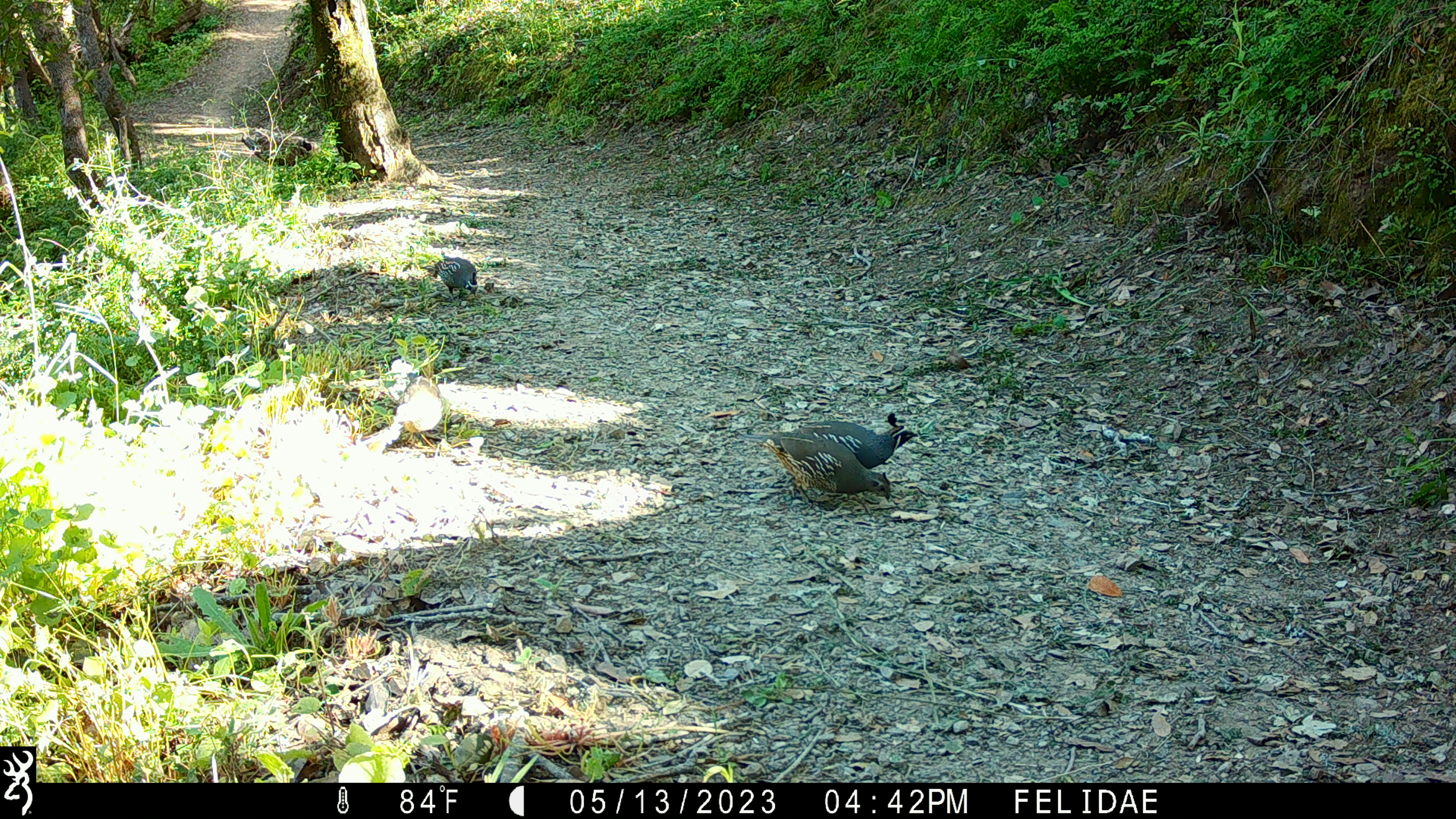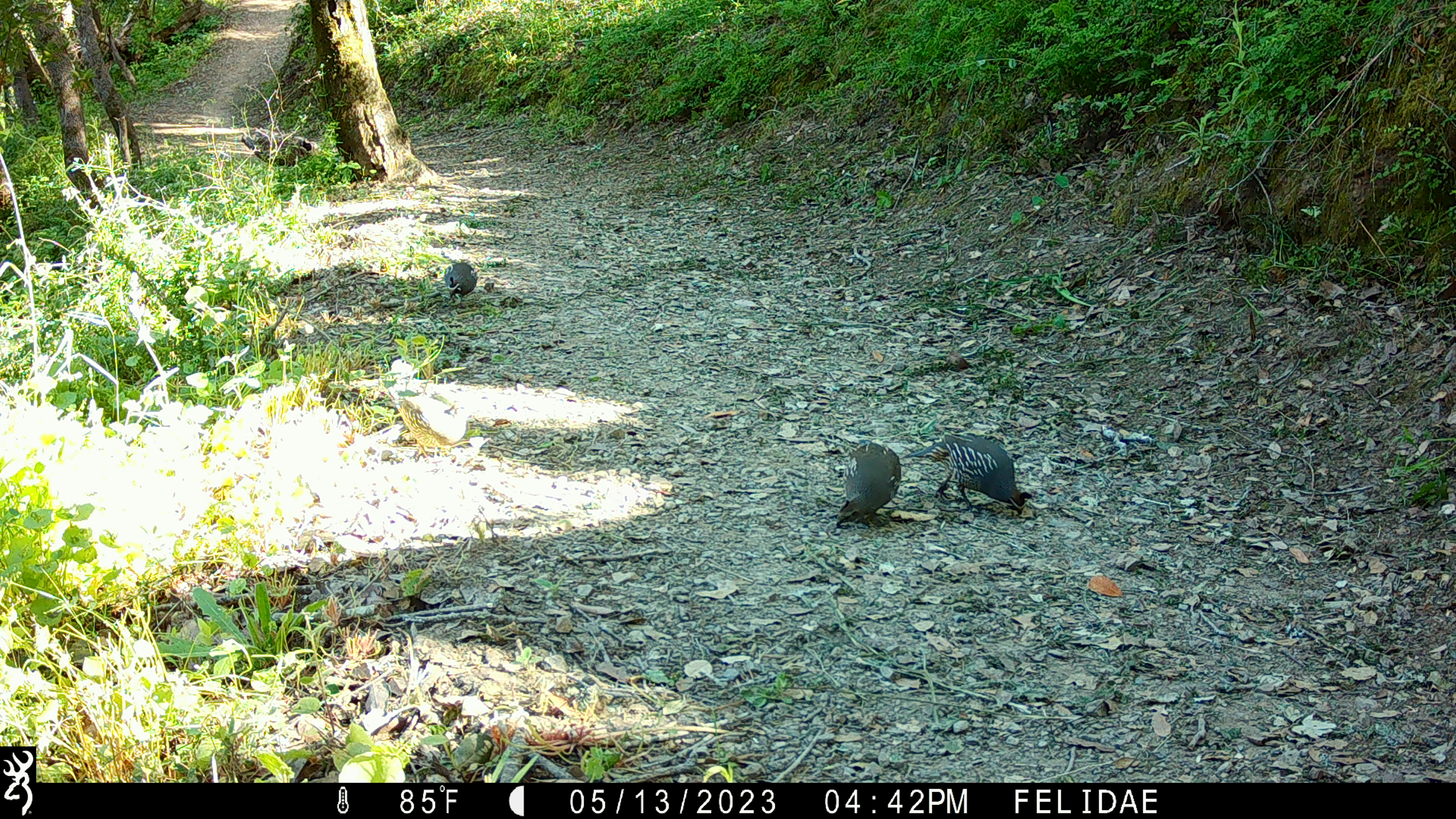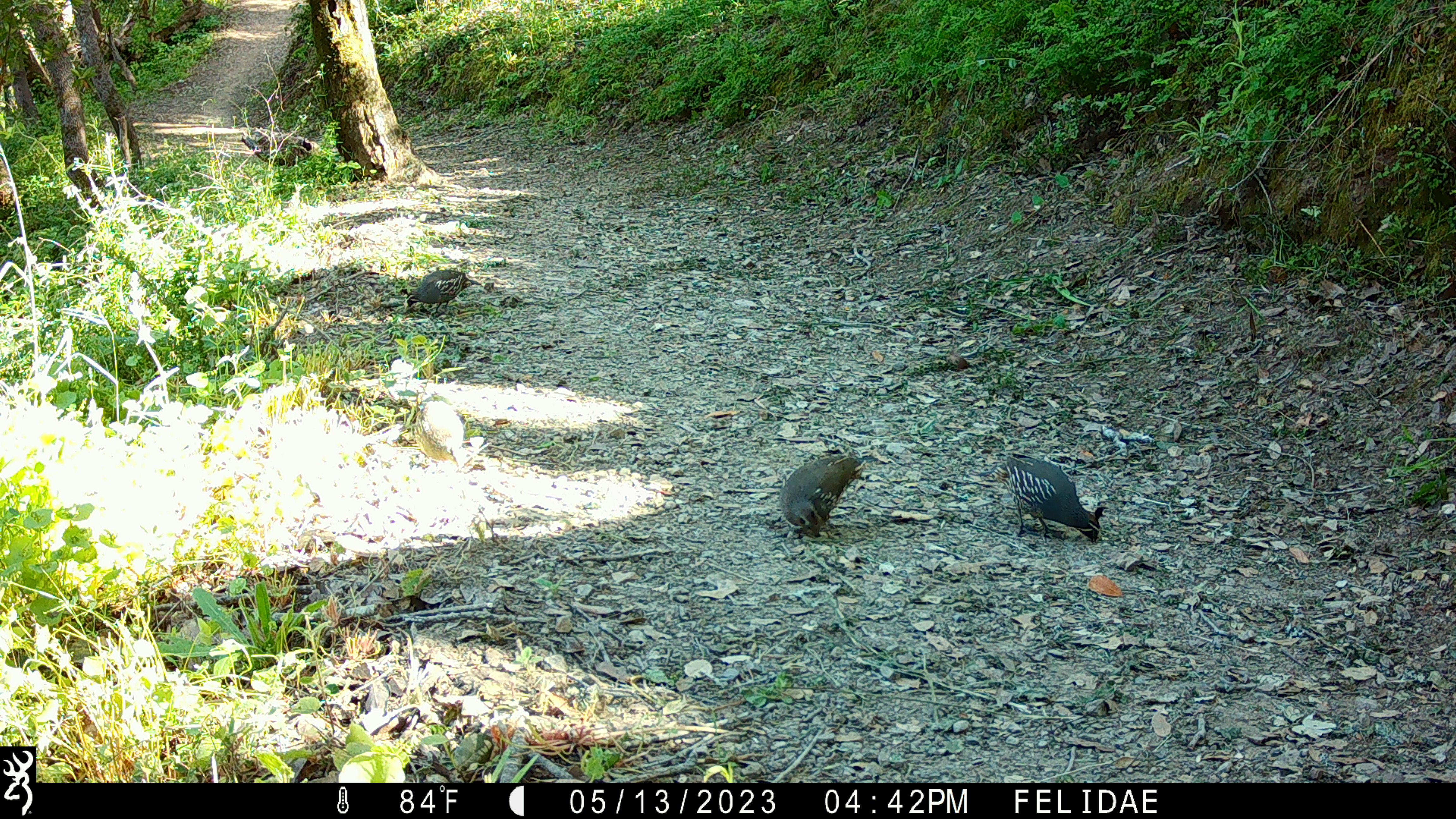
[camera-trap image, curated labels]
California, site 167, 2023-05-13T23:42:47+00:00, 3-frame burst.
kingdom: Animalia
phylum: Chordata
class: Aves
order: Galliformes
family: Odontophoridae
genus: Callipepla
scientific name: Callipepla californica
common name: california quail